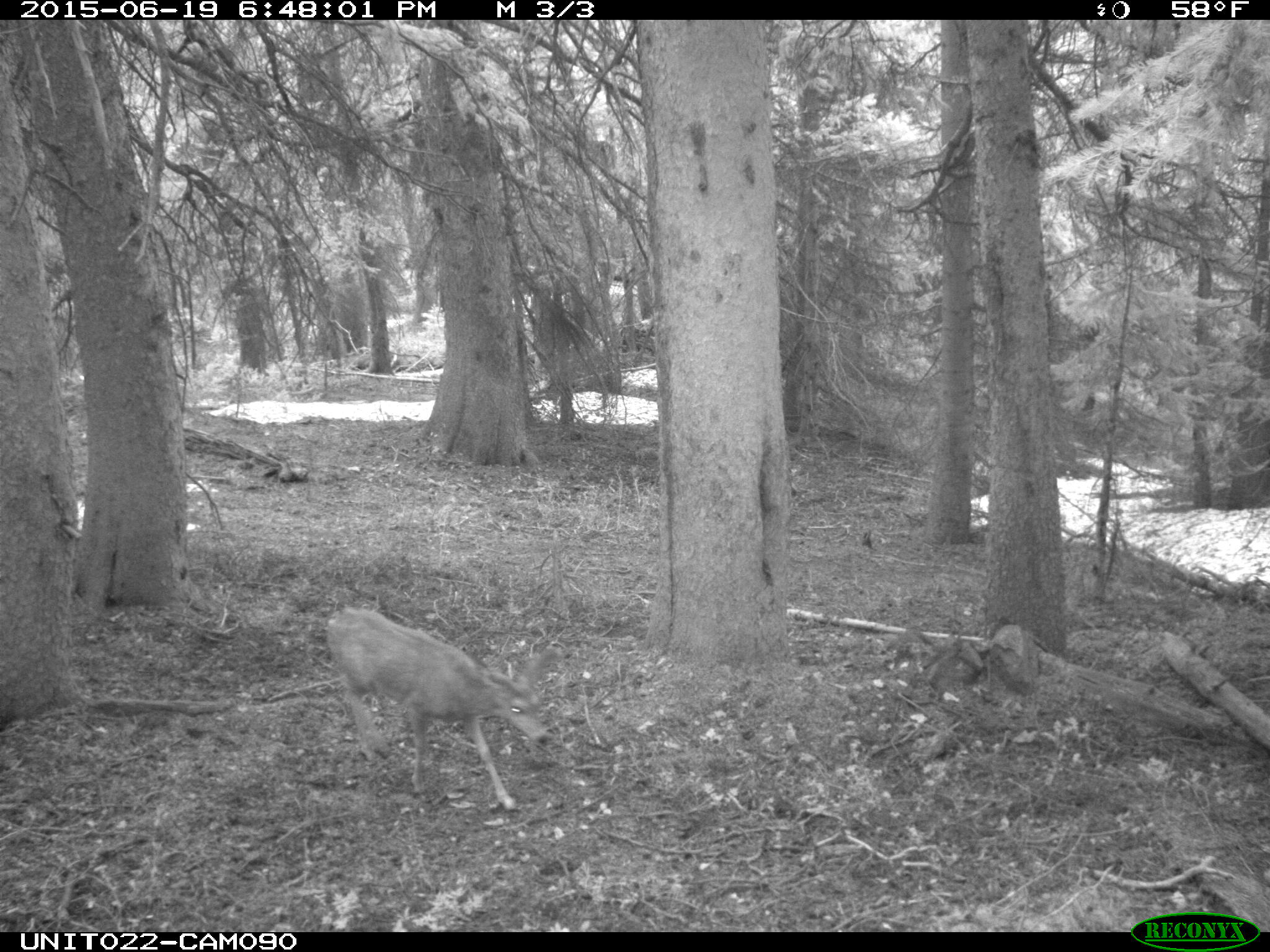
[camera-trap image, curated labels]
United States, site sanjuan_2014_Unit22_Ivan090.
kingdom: Animalia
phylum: Chordata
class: Mammalia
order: Artiodactyla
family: Cervidae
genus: Odocoileus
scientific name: Odocoileus hemionus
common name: mule deer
Odocoileus hemionus (mule deer).